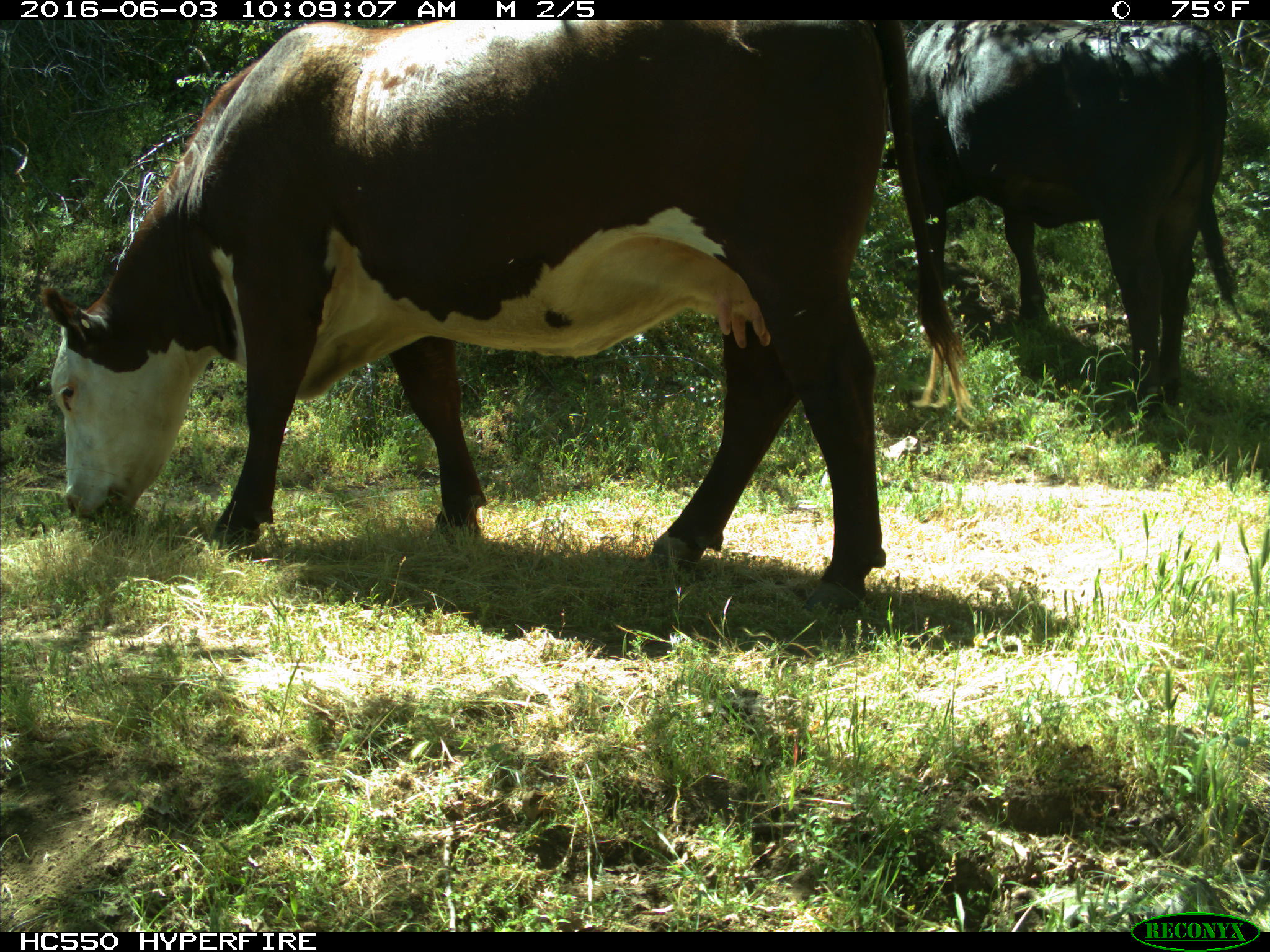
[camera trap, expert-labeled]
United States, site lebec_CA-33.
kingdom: Animalia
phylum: Chordata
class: Mammalia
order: Artiodactyla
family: Bovidae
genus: Bos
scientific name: Bos taurus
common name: domestic cow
Bos taurus (domestic cow).